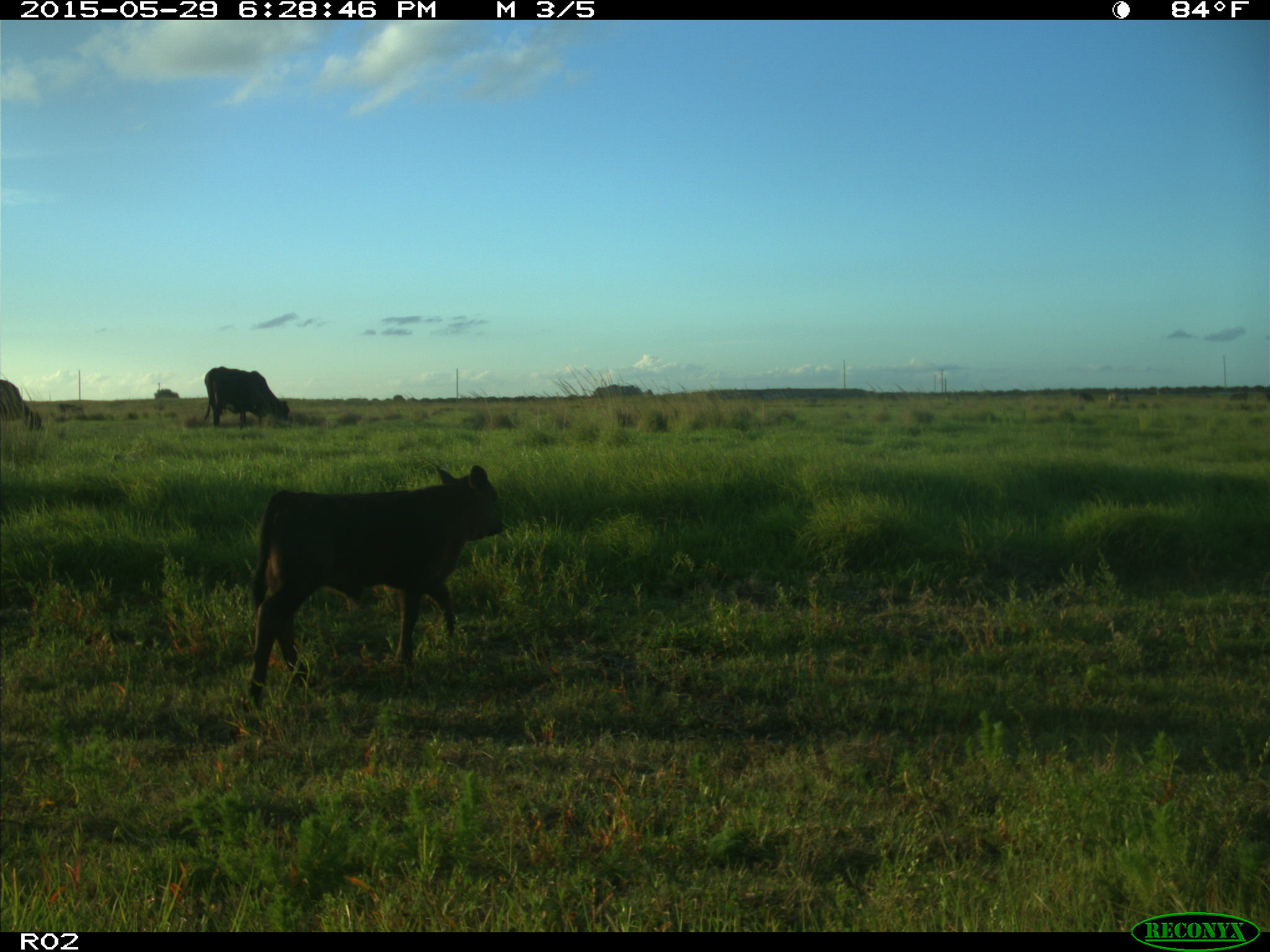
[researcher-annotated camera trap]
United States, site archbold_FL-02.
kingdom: Animalia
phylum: Chordata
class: Mammalia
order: Artiodactyla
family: Bovidae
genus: Bos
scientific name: Bos taurus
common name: domestic cow